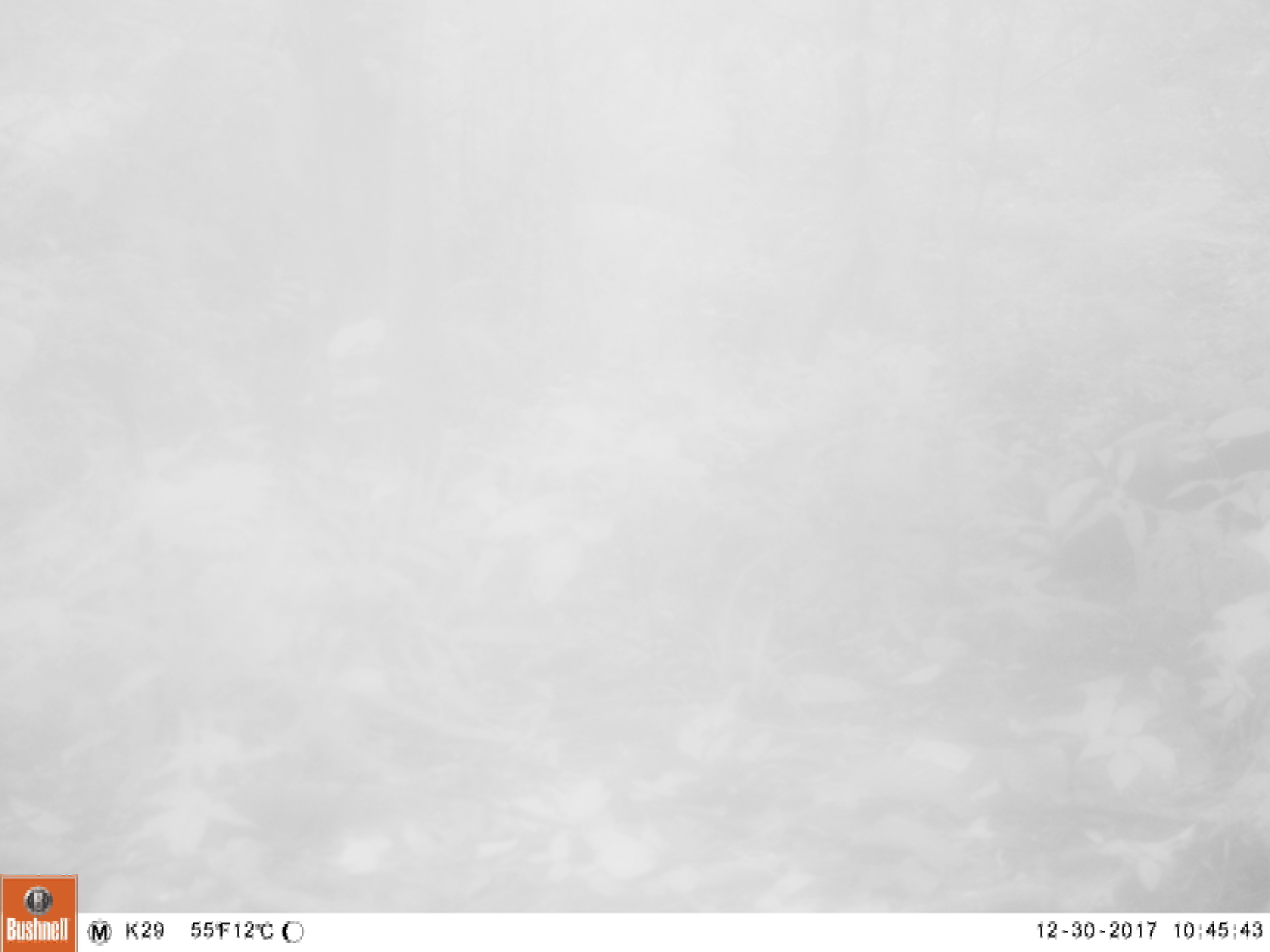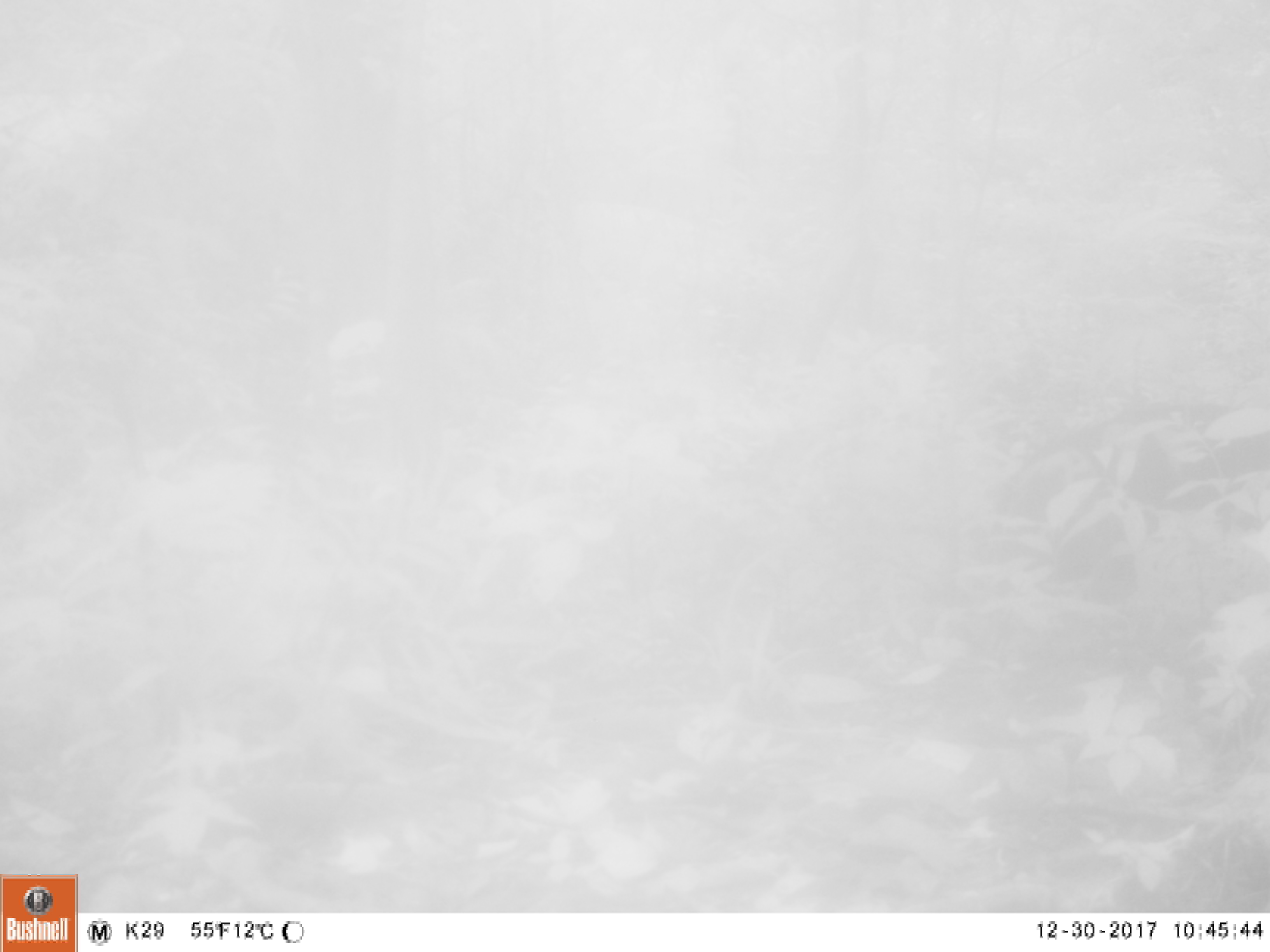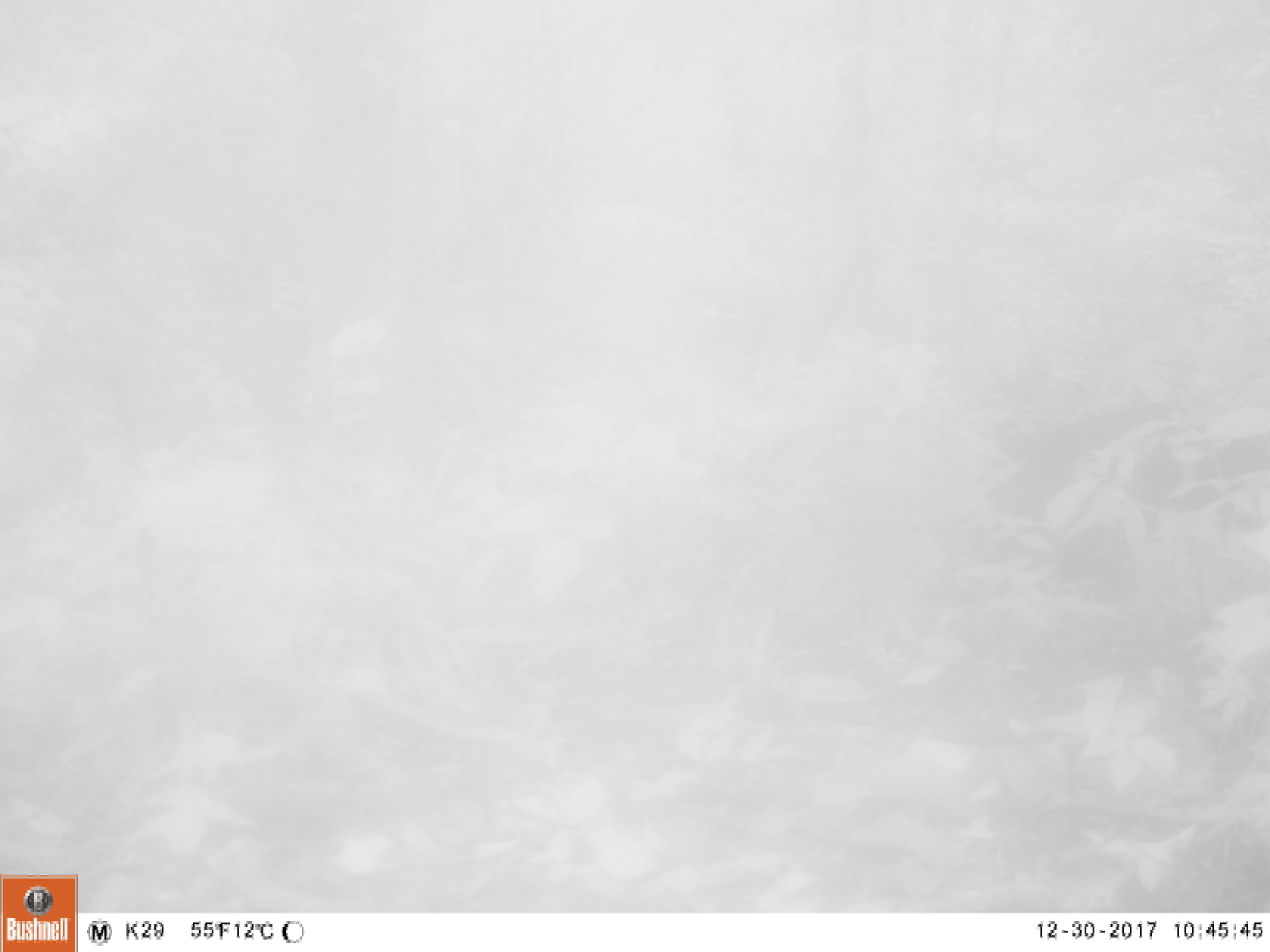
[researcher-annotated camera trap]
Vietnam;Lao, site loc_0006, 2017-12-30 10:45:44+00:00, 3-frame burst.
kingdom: Animalia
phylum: Chordata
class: Mammalia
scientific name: Mammalia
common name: mammal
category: unidentified small mammal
Unidentified small mammal (mammal) (Mammalia). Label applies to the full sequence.